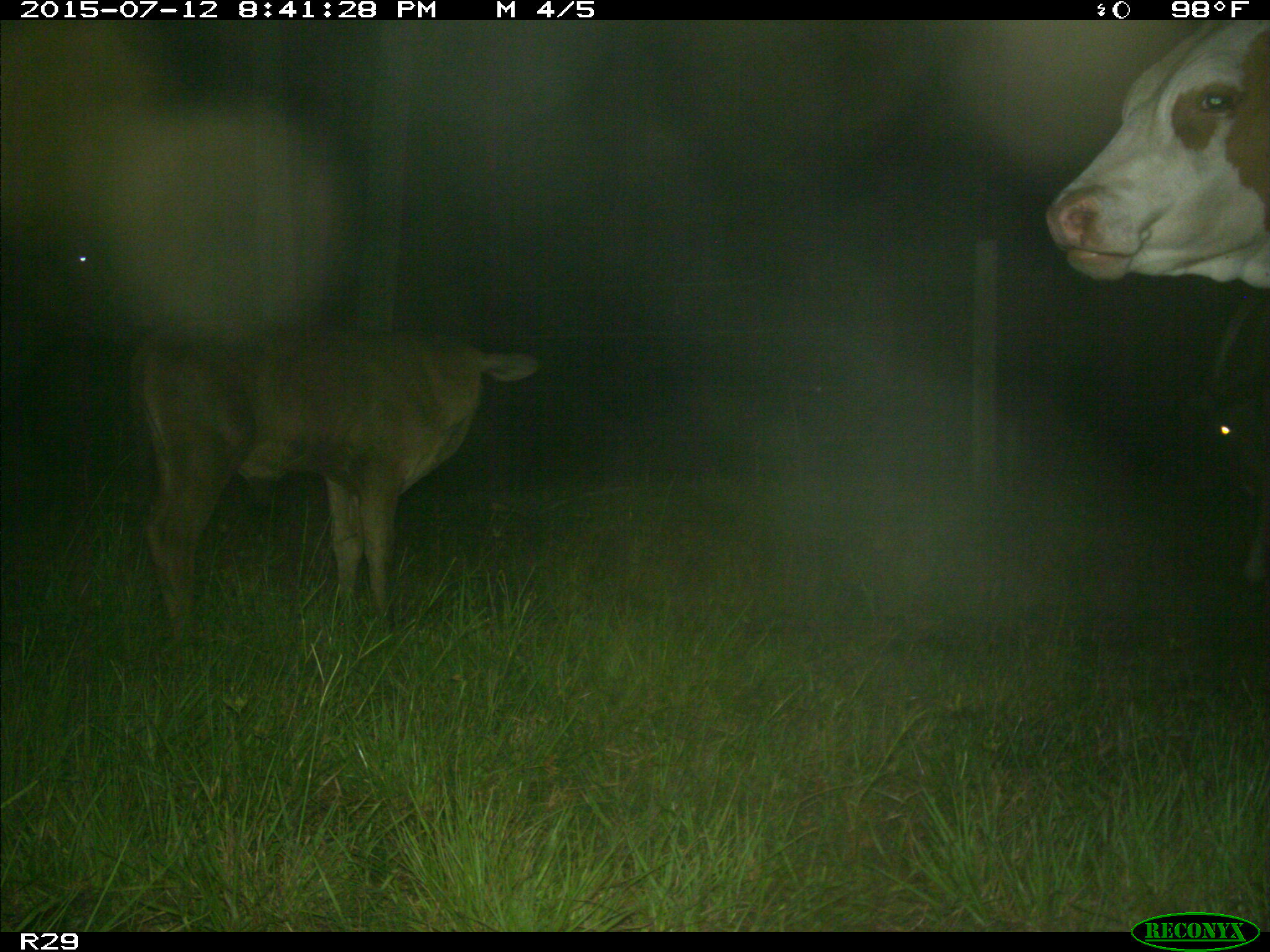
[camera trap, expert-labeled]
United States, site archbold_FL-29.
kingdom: Animalia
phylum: Chordata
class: Mammalia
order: Artiodactyla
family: Bovidae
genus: Bos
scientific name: Bos taurus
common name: domestic cow